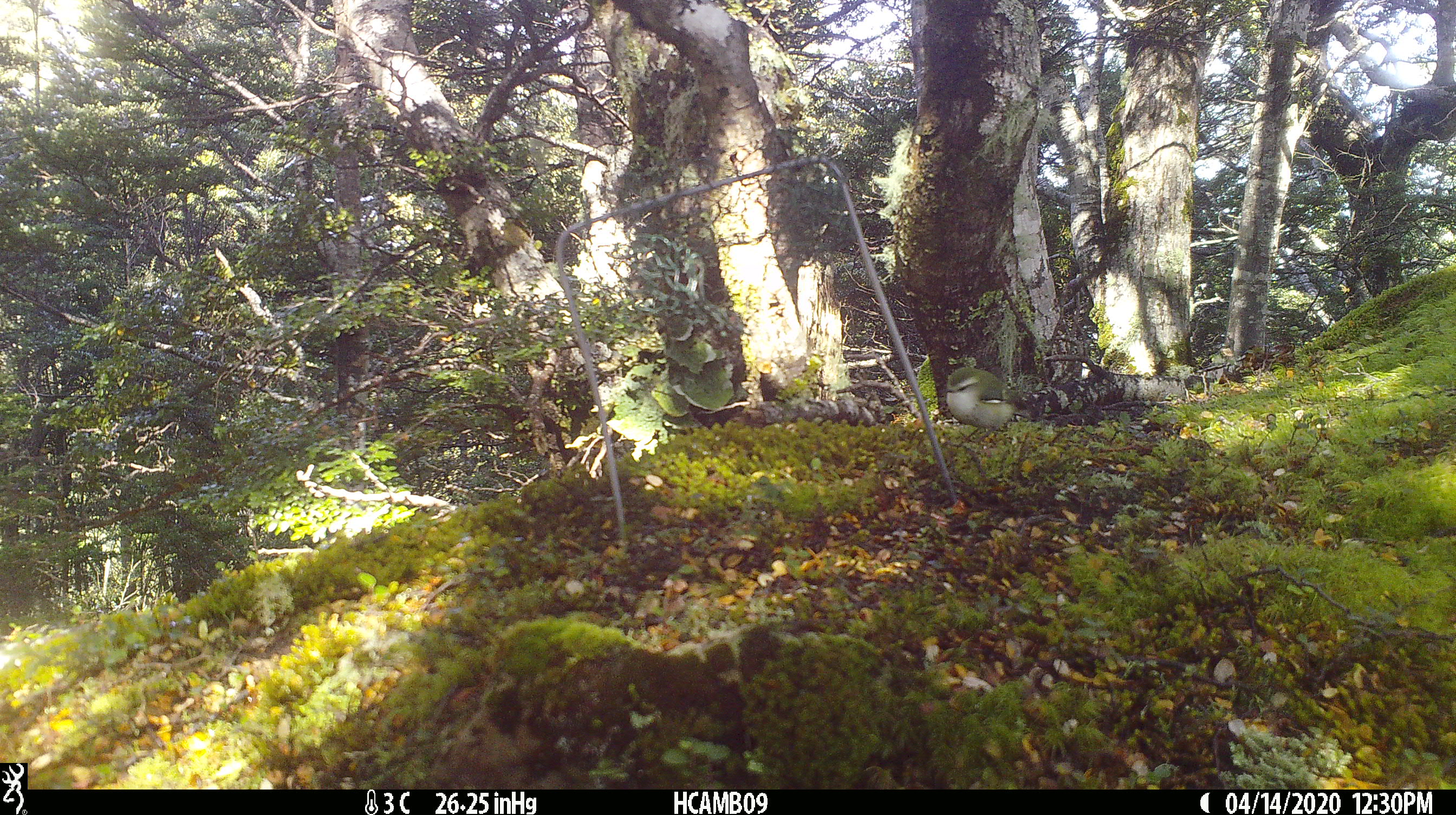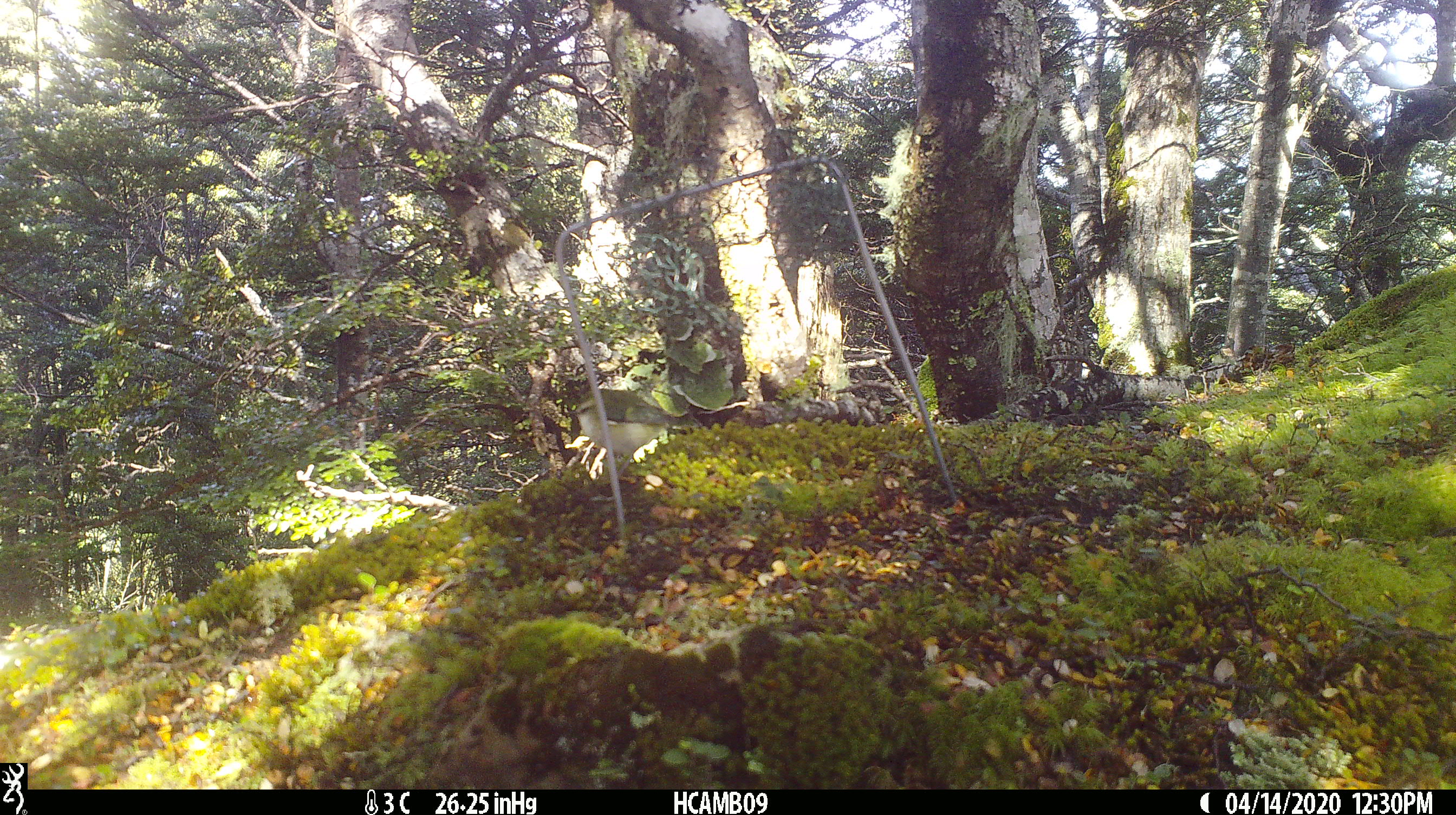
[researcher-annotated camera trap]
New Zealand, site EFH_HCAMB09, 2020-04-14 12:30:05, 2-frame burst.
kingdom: Animalia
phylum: Chordata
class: Aves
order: Passeriformes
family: Acanthisittidae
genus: Acanthisitta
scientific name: Acanthisitta chloris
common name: rifleman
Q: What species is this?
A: Rifleman (Acanthisitta chloris).